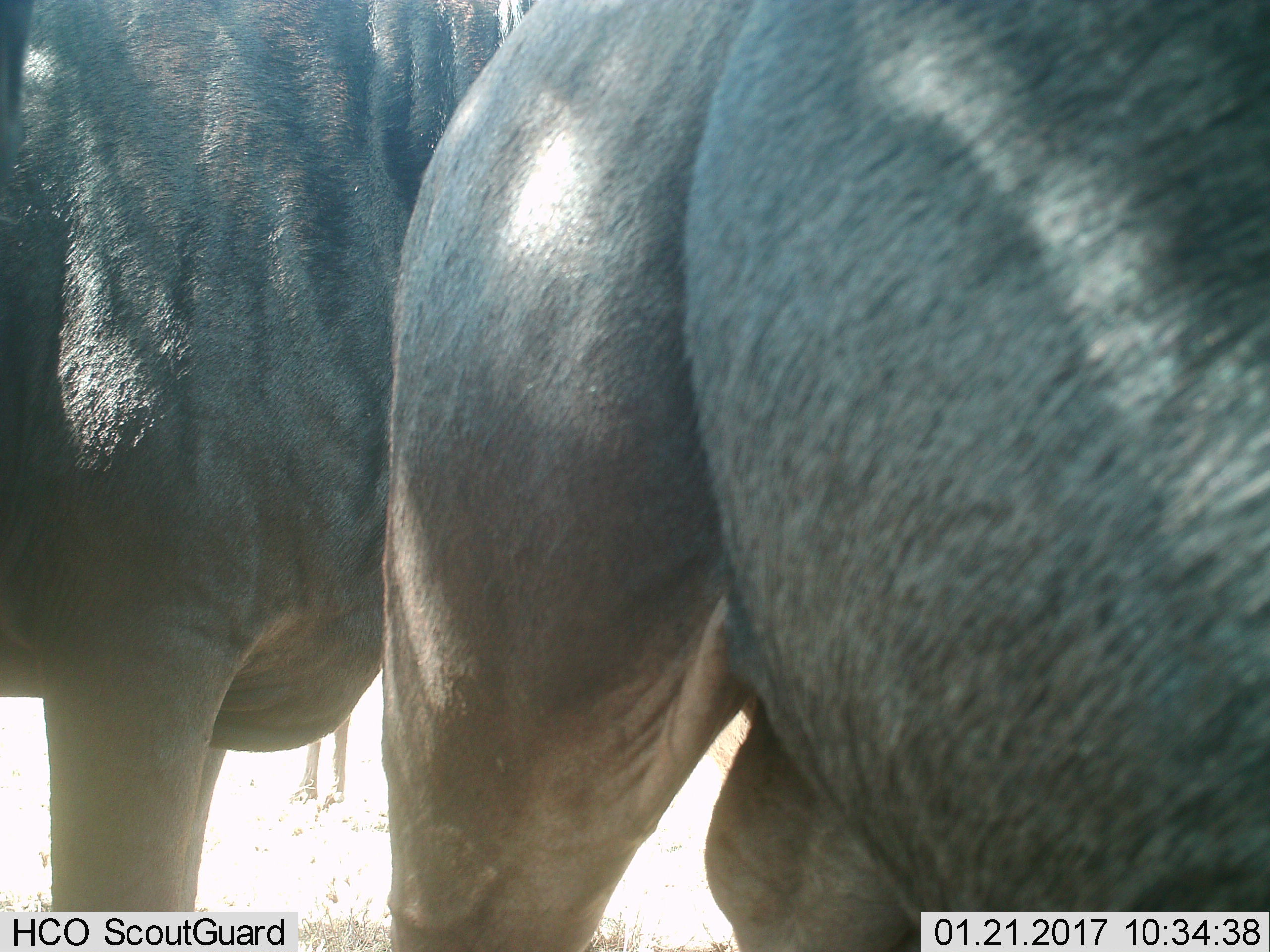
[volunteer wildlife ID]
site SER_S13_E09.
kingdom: Animalia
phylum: Chordata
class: Mammalia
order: Artiodactyla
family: Bovidae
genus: Connochaetes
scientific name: Connochaetes taurinus taurinus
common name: blue wildebeest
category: wildebeestblue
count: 3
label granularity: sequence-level